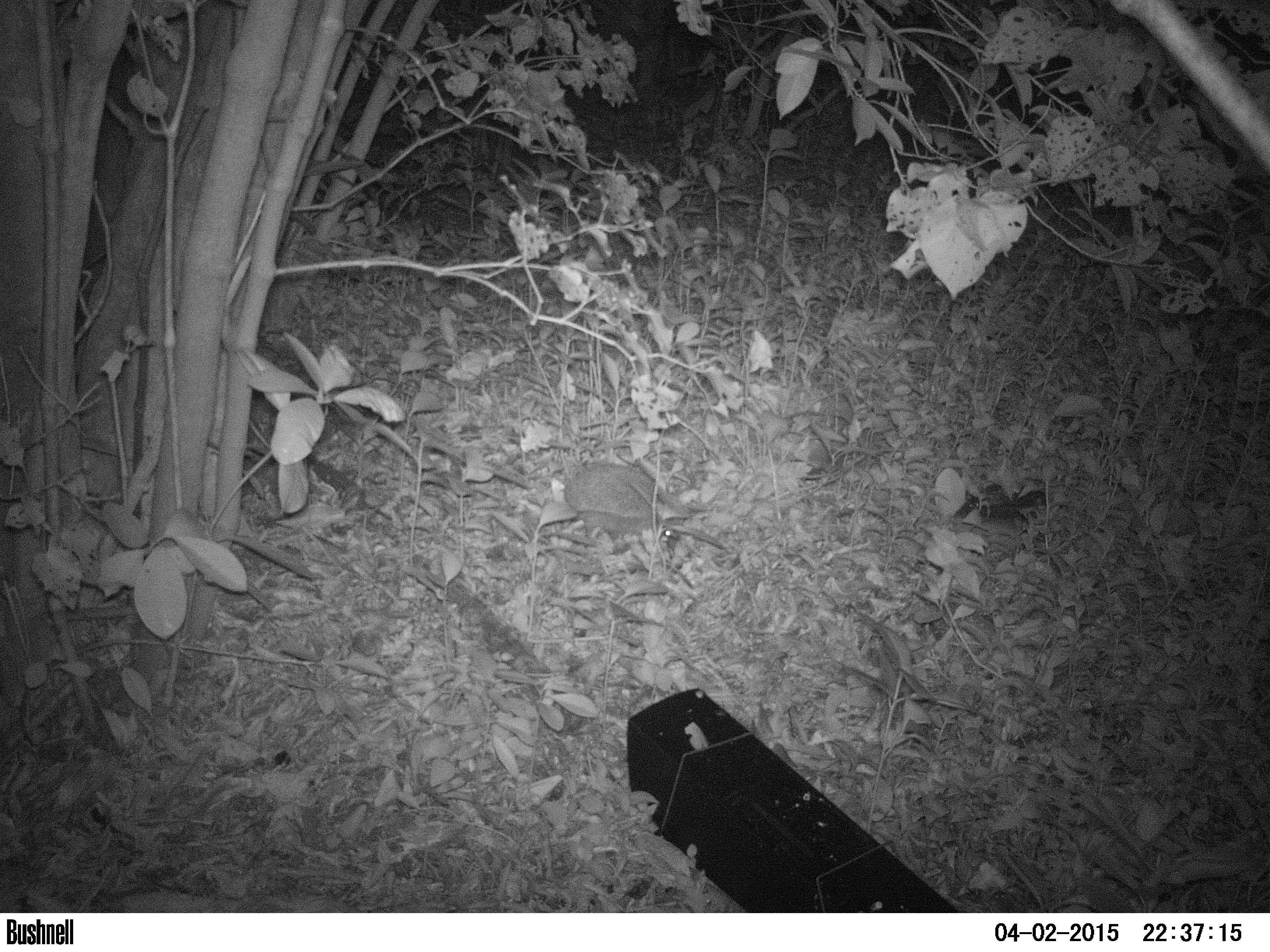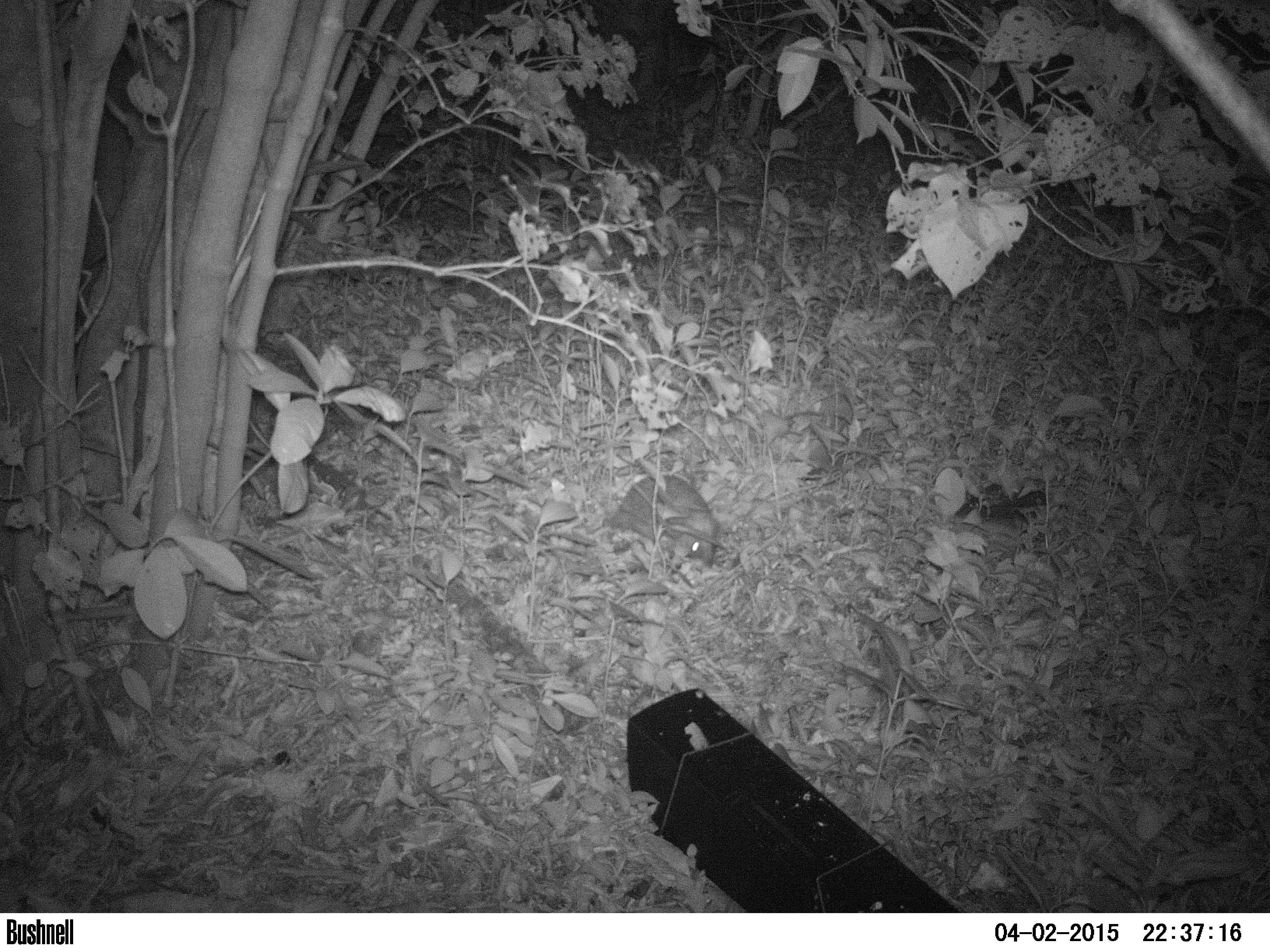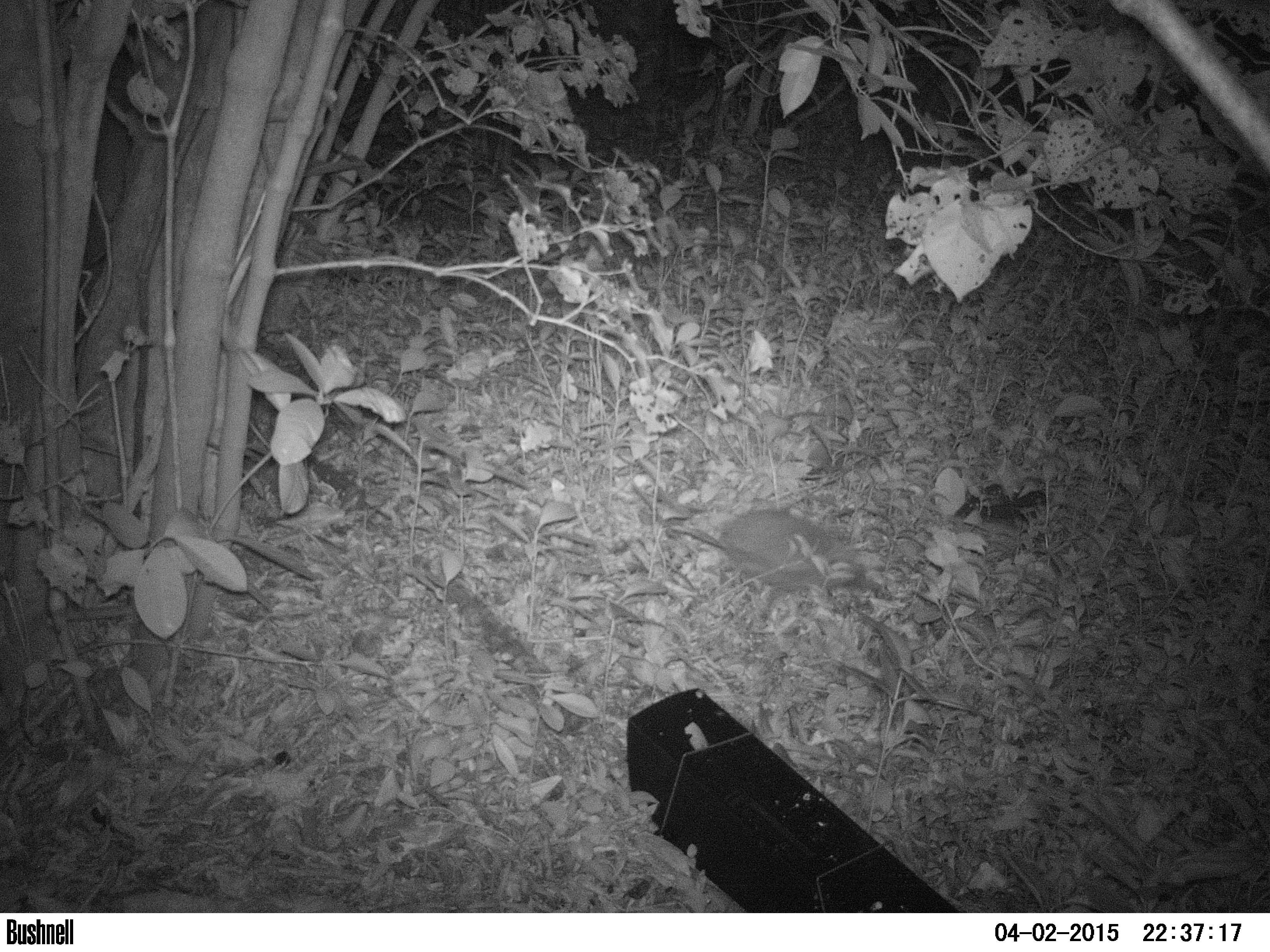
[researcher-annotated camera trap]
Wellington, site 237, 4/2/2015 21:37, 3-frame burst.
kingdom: Animalia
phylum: Chordata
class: Mammalia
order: Eulipotyphla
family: Erinaceidae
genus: Erinaceus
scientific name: Erinaceus europaeus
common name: hedgehog